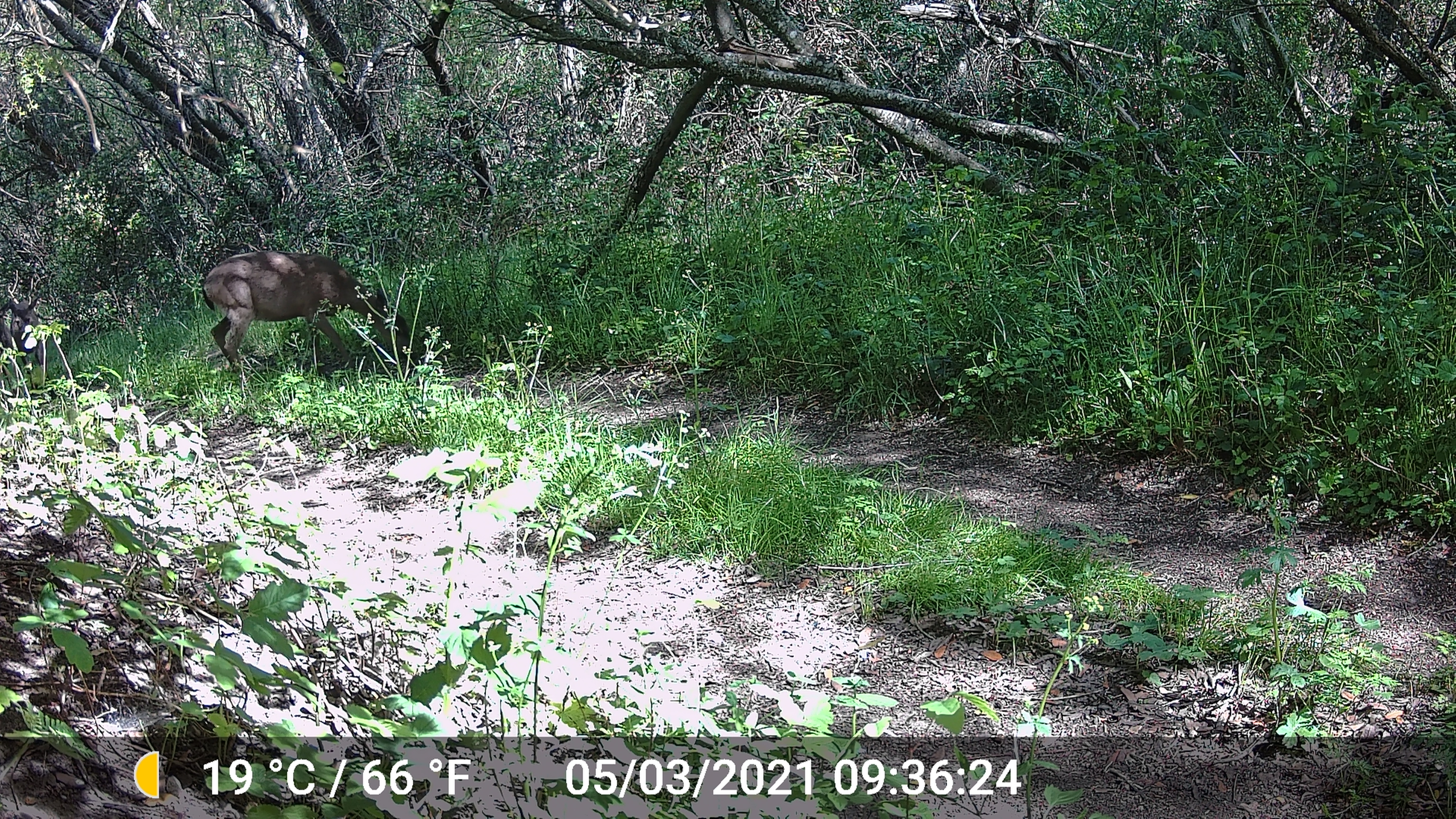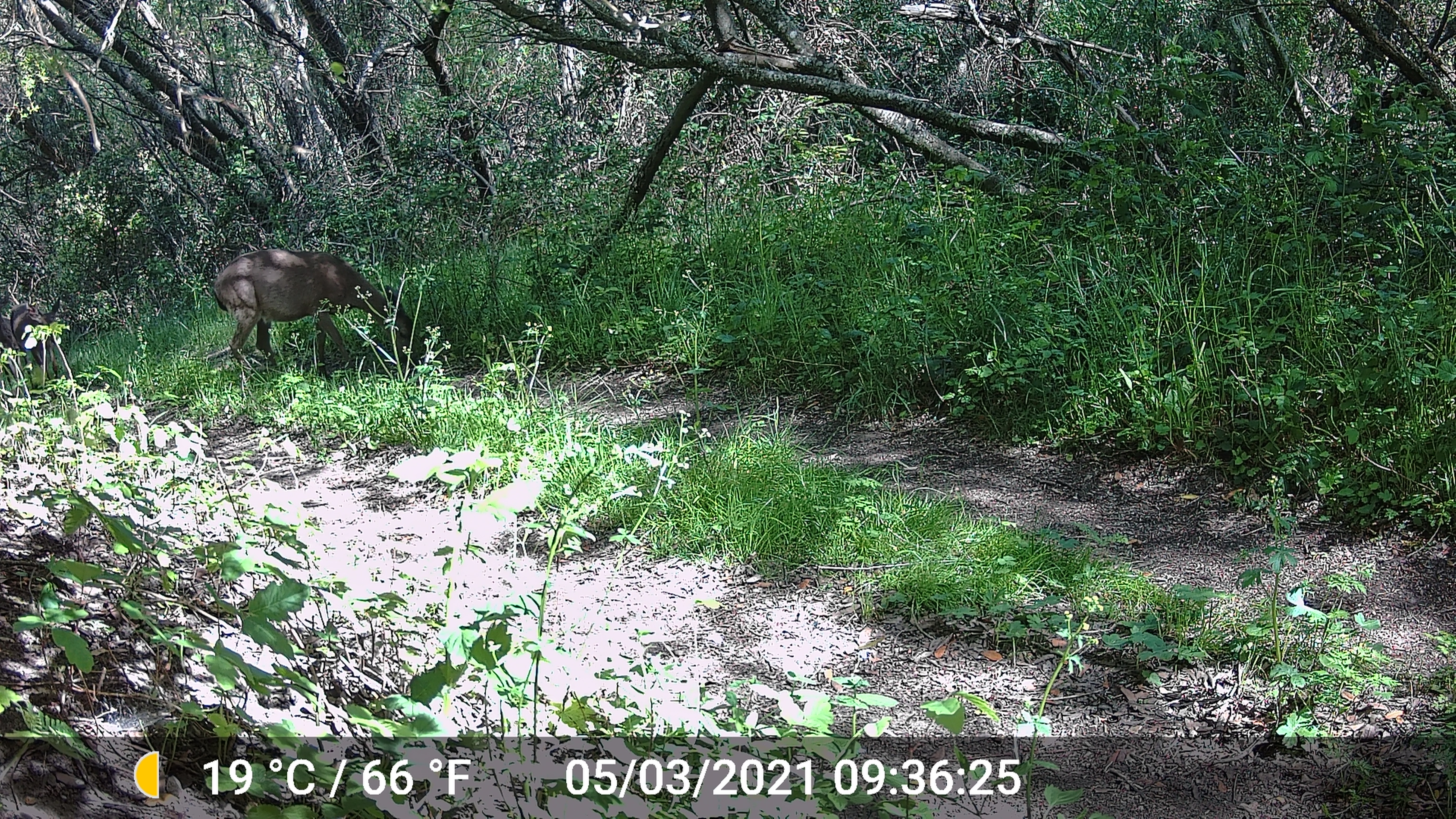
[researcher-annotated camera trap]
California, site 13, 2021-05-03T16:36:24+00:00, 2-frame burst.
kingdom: Animalia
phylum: Chordata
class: Mammalia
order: Artiodactyla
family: Cervidae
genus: Odocoileus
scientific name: Odocoileus hemionus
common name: mule deer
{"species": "mule deer (Odocoileus hemionus)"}